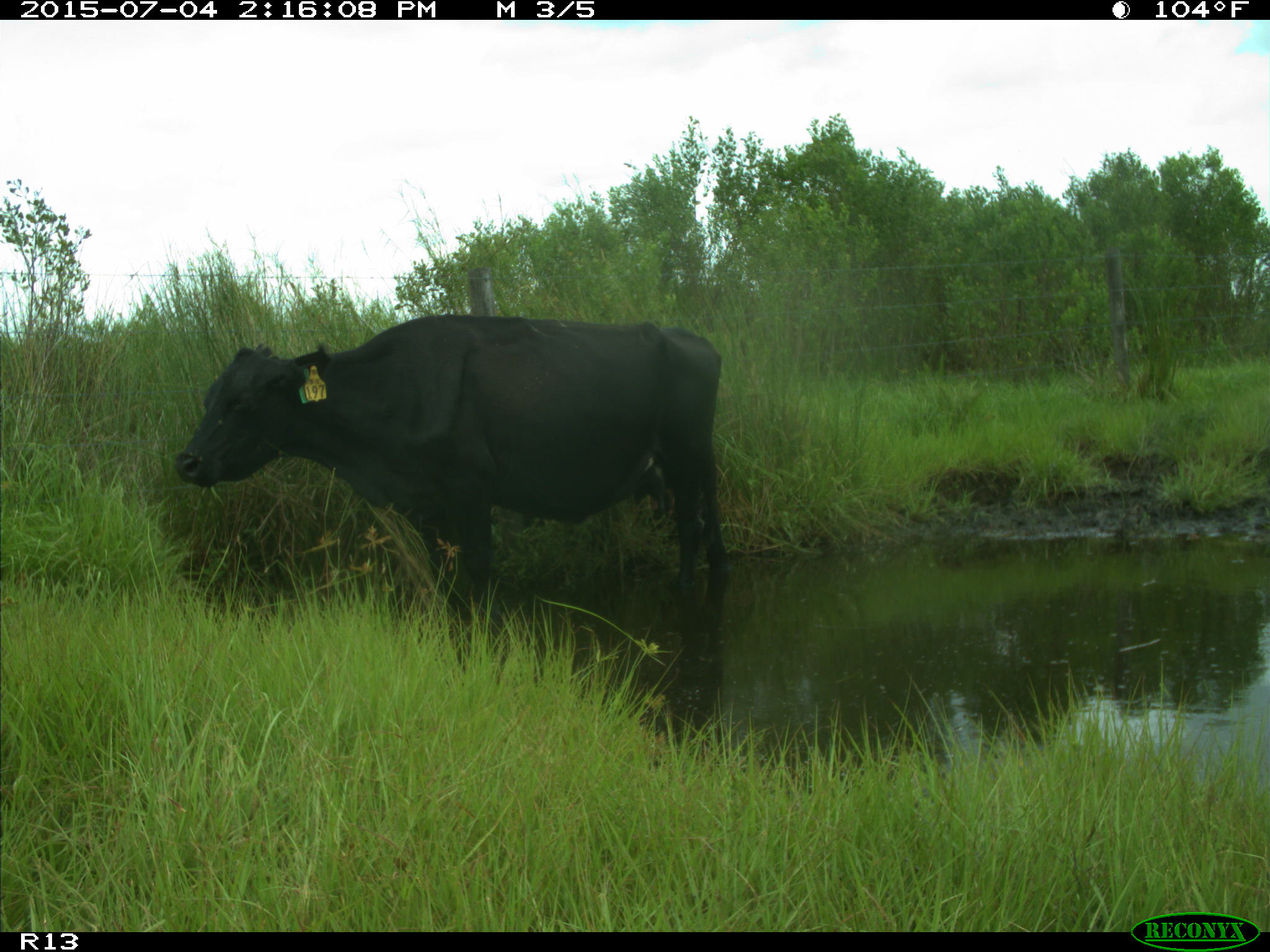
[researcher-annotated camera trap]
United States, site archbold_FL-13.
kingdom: Animalia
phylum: Chordata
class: Mammalia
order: Artiodactyla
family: Bovidae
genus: Bos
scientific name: Bos taurus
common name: domestic cow